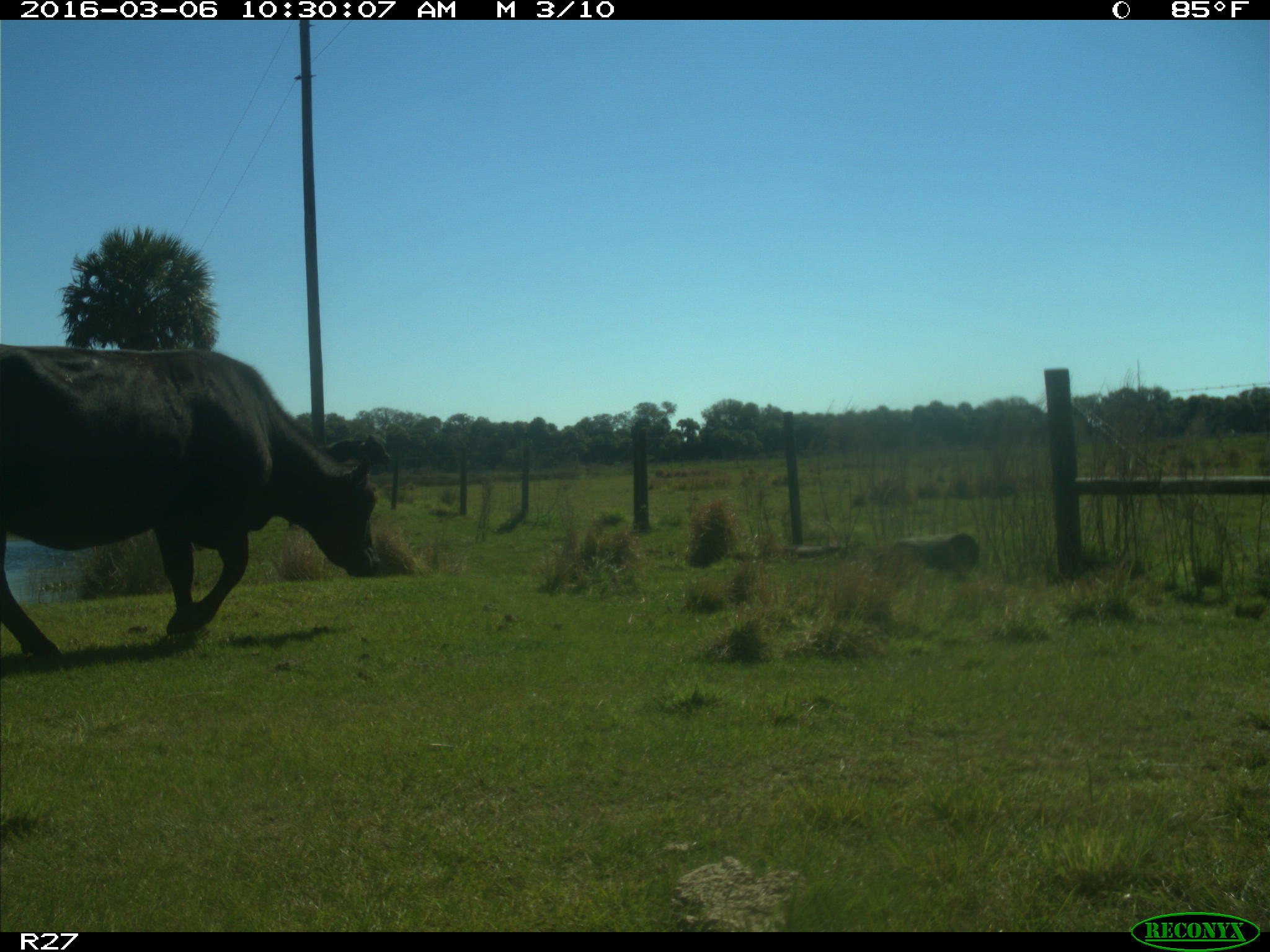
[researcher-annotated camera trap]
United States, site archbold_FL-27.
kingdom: Animalia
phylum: Chordata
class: Mammalia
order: Artiodactyla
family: Bovidae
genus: Bos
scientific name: Bos taurus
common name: domestic cow